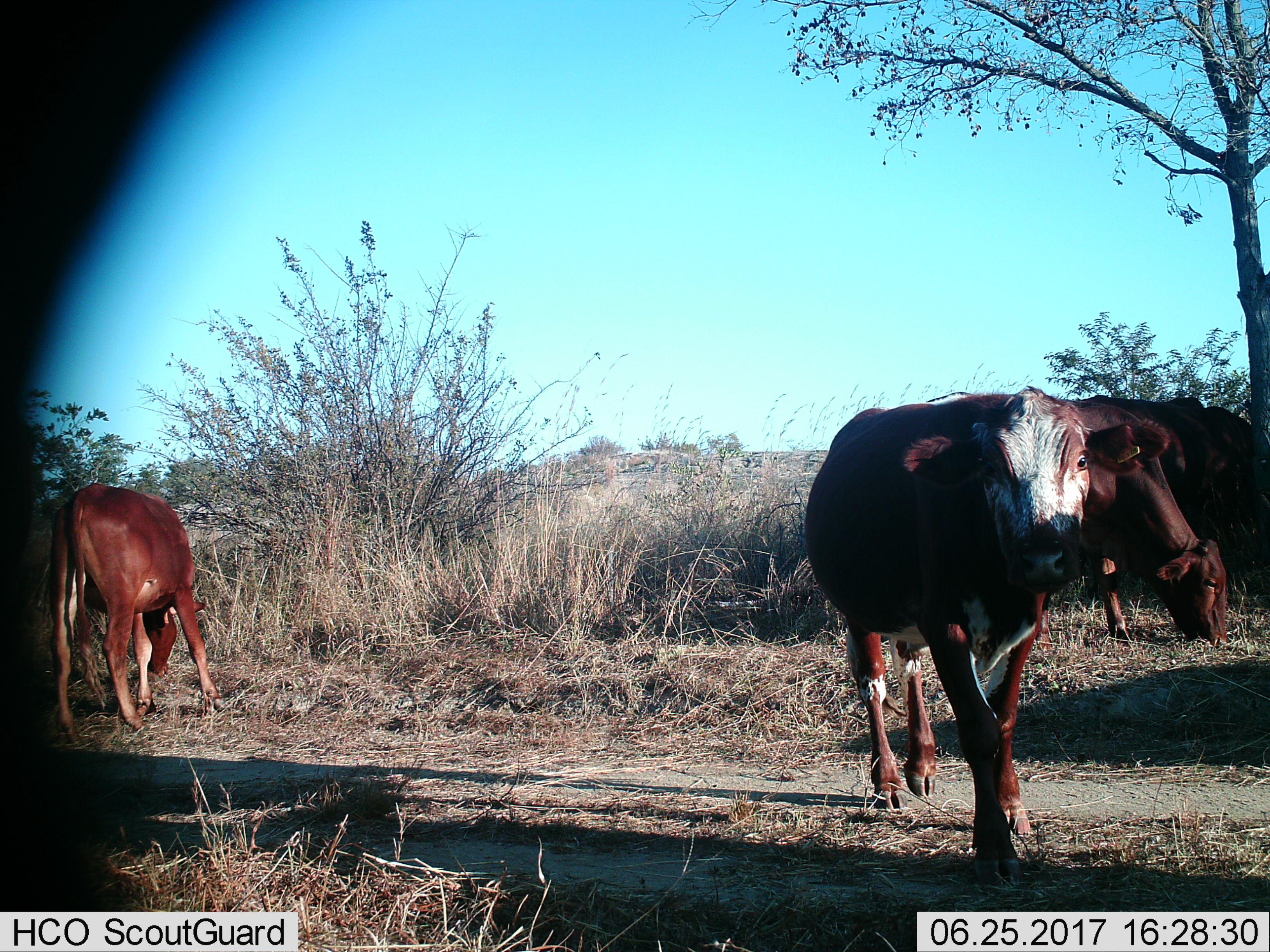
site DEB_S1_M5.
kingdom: Animalia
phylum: Chordata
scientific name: Vertebrata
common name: domestic animal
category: domesticanimal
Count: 4.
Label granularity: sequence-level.